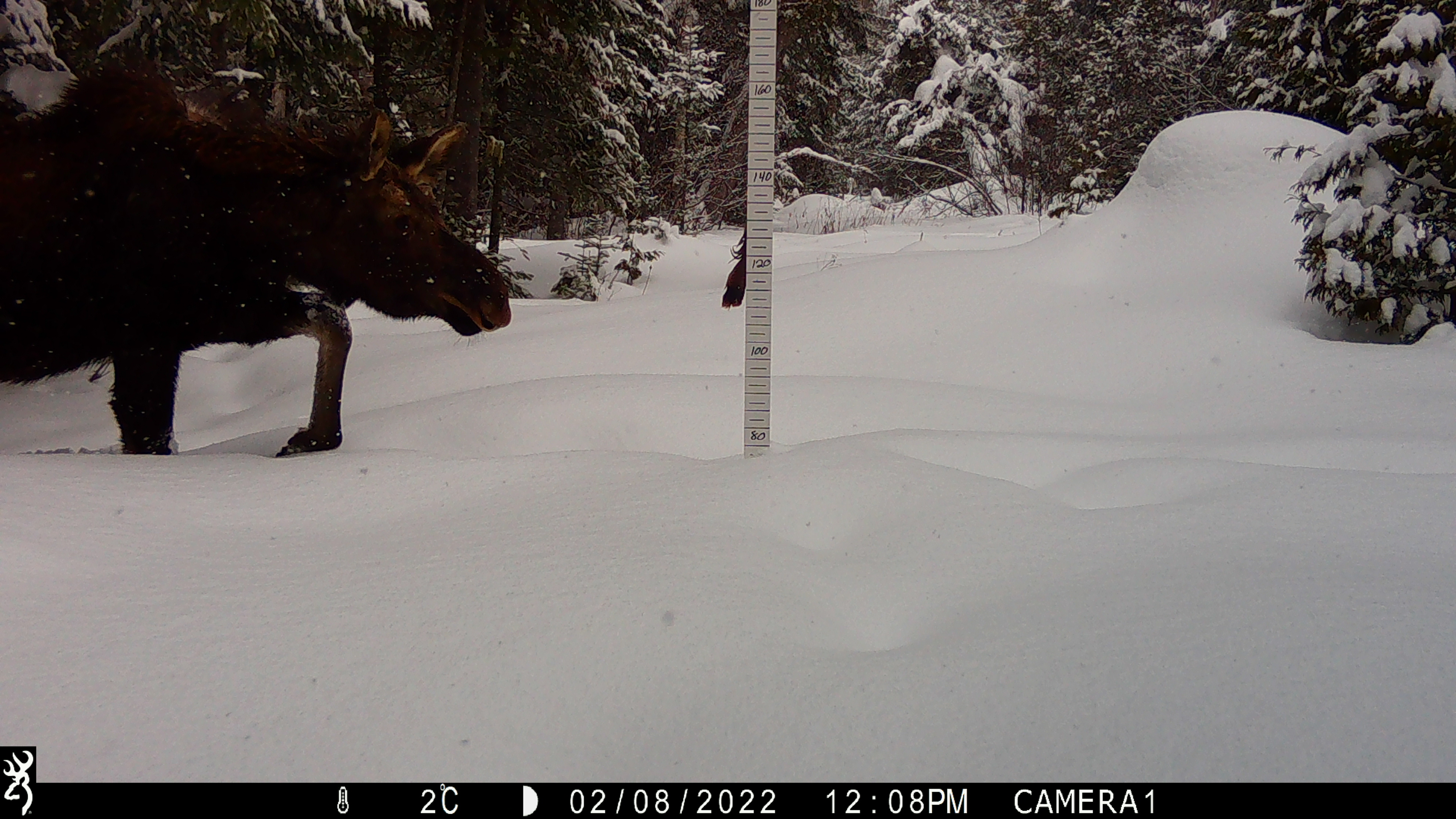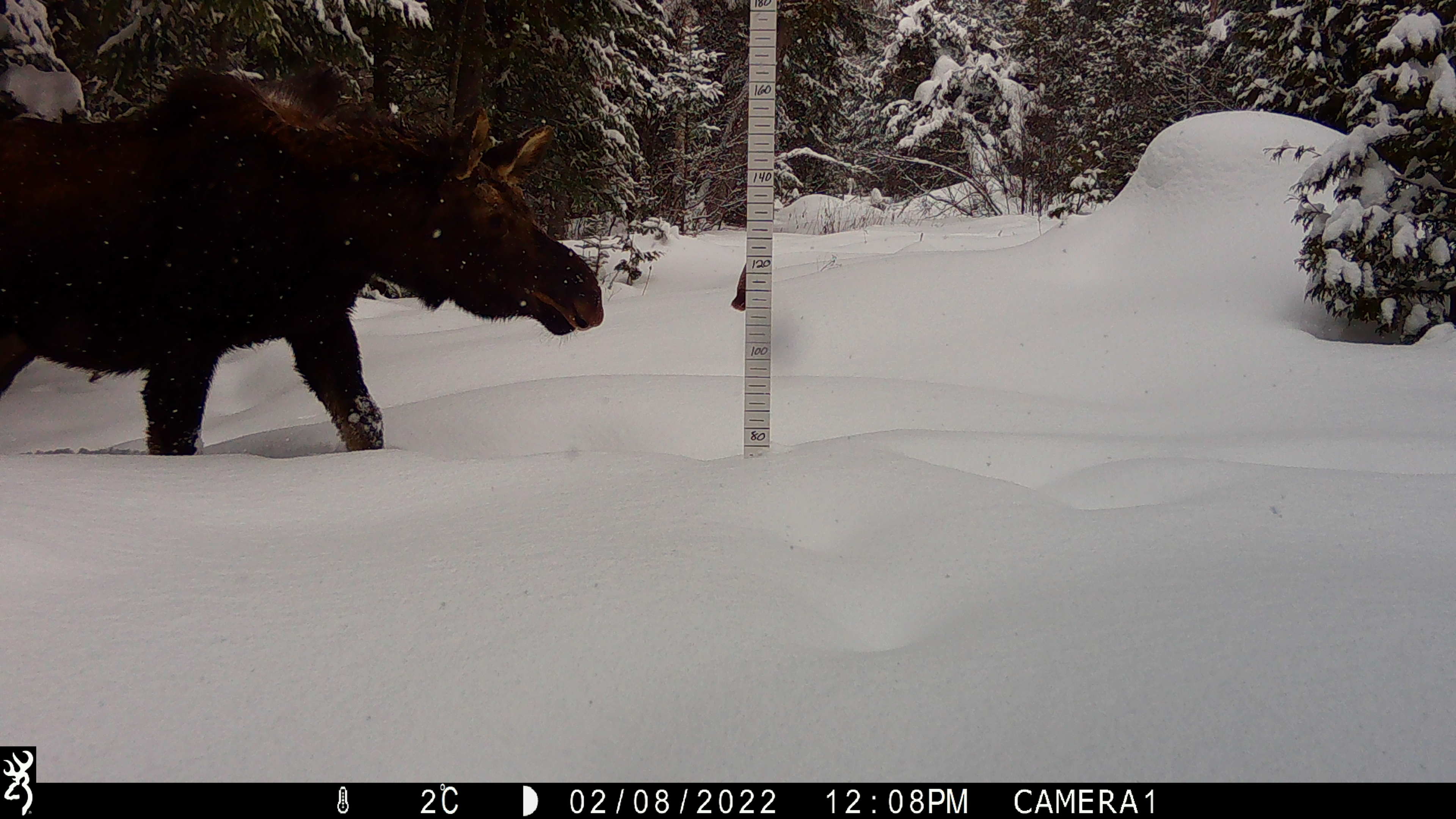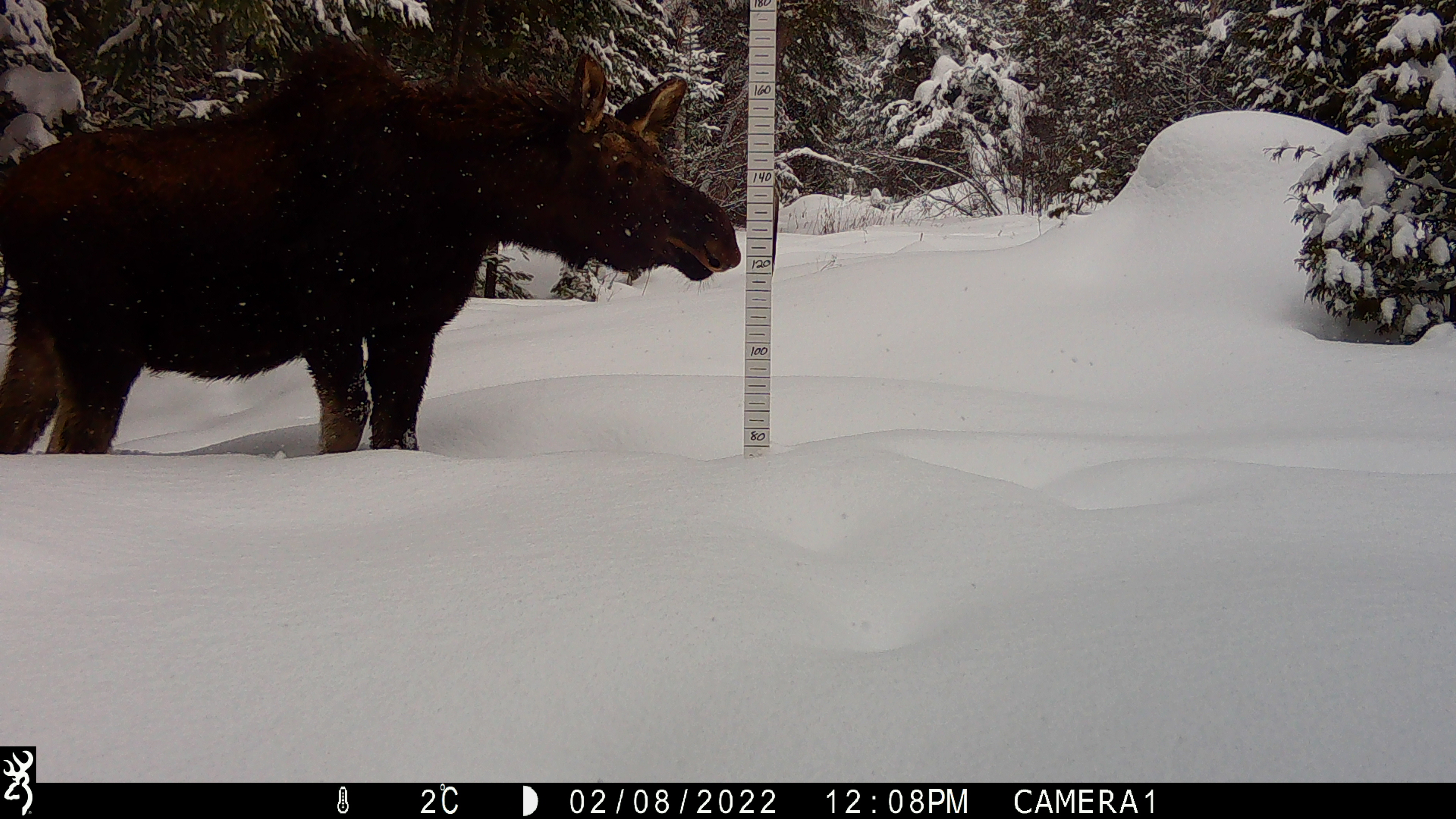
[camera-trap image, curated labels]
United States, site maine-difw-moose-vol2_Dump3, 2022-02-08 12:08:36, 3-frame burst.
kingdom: Animalia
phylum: Chordata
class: Mammalia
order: Artiodactyla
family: Cervidae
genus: Alces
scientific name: Alces alces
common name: moose